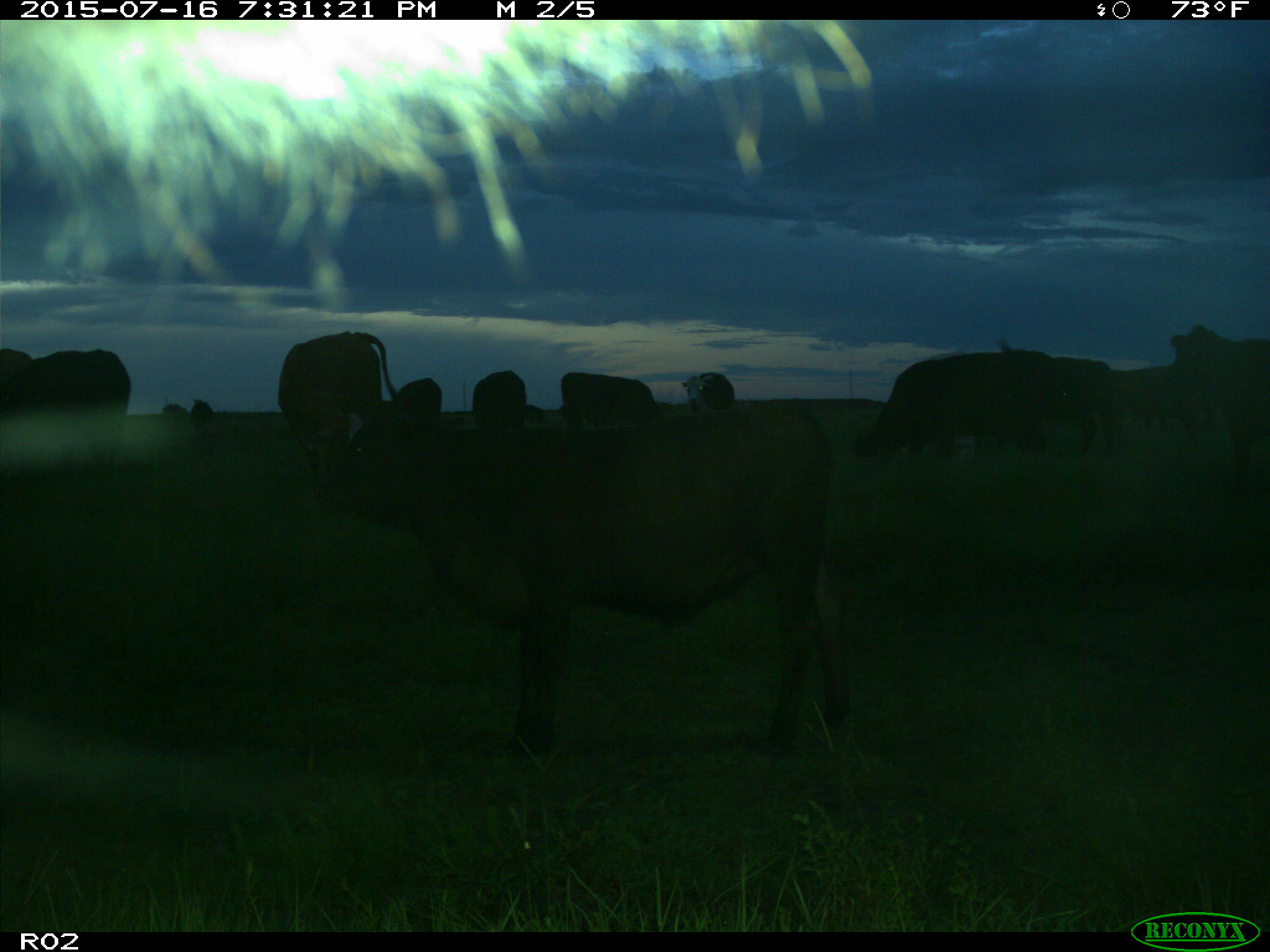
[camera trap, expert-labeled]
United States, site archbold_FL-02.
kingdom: Animalia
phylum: Chordata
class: Mammalia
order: Artiodactyla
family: Bovidae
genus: Bos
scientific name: Bos taurus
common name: domestic cow